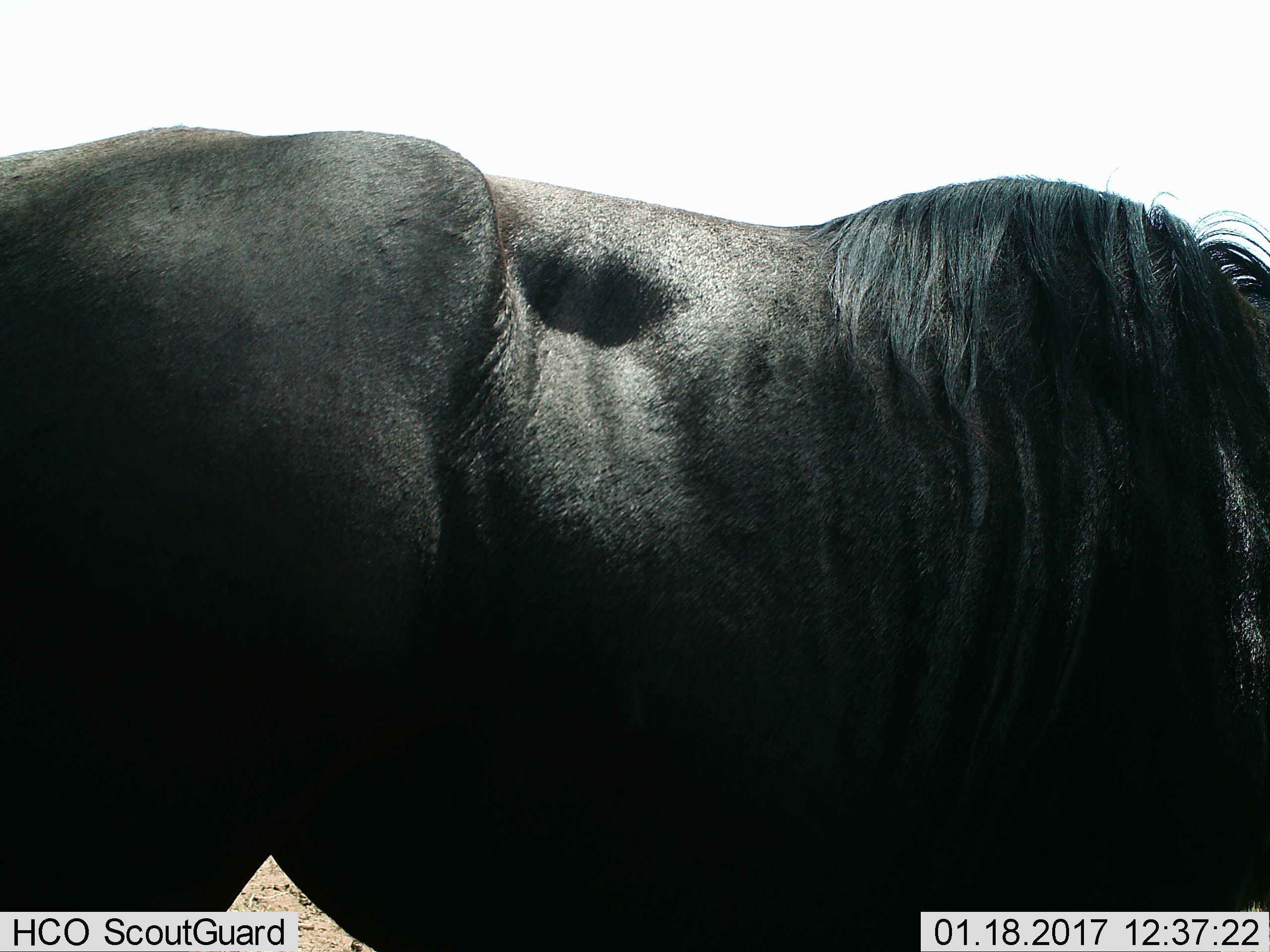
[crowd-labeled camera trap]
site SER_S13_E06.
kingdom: Animalia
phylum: Chordata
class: Mammalia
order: Artiodactyla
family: Bovidae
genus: Connochaetes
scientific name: Connochaetes taurinus taurinus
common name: blue wildebeest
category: wildebeestblue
Wildebeestblue (blue wildebeest) (Connochaetes taurinus taurinus), count 1. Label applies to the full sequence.